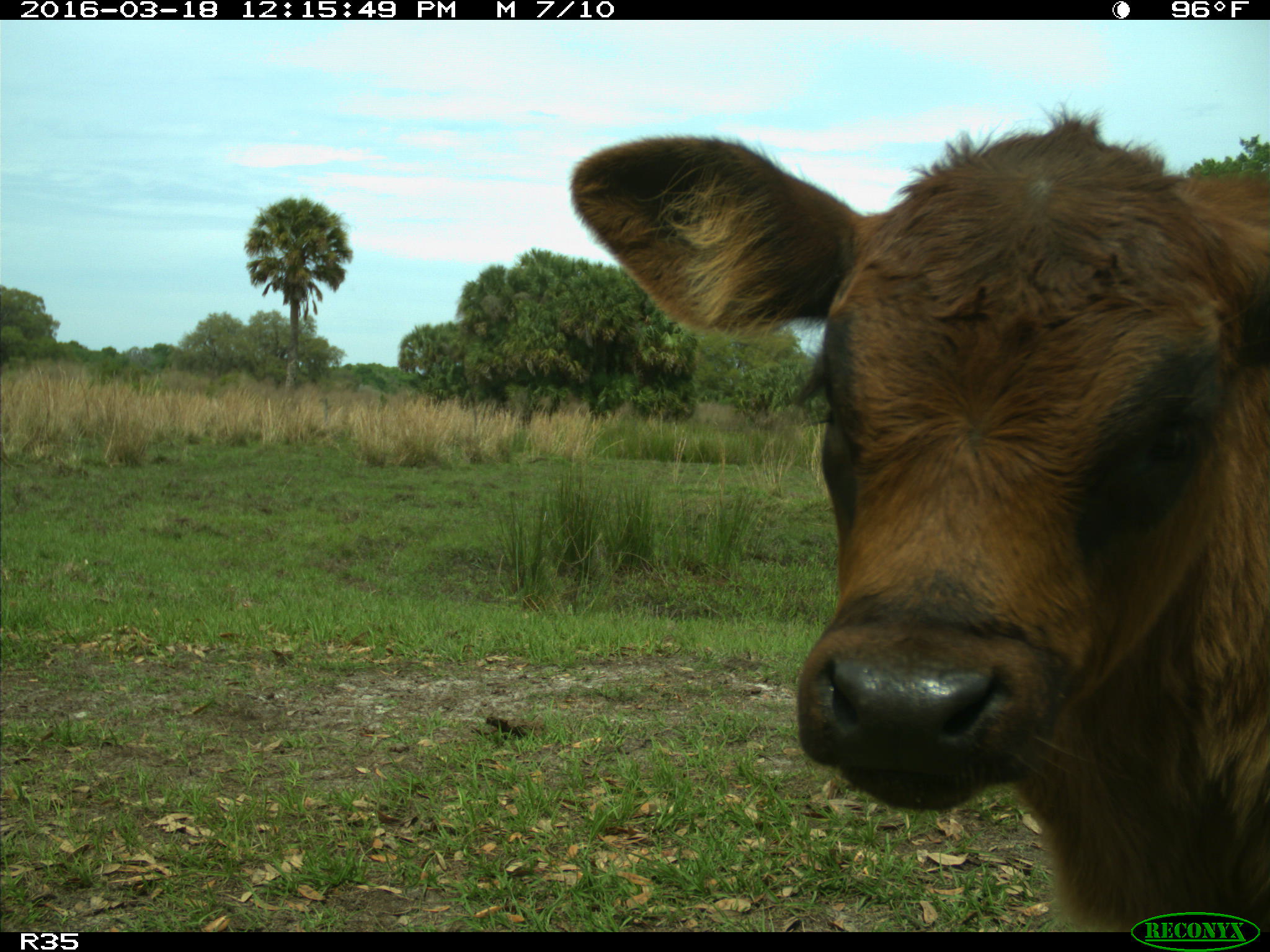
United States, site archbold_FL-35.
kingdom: Animalia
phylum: Chordata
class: Mammalia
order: Artiodactyla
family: Bovidae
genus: Bos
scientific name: Bos taurus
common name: domestic cow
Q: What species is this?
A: Bos taurus (domestic cow).